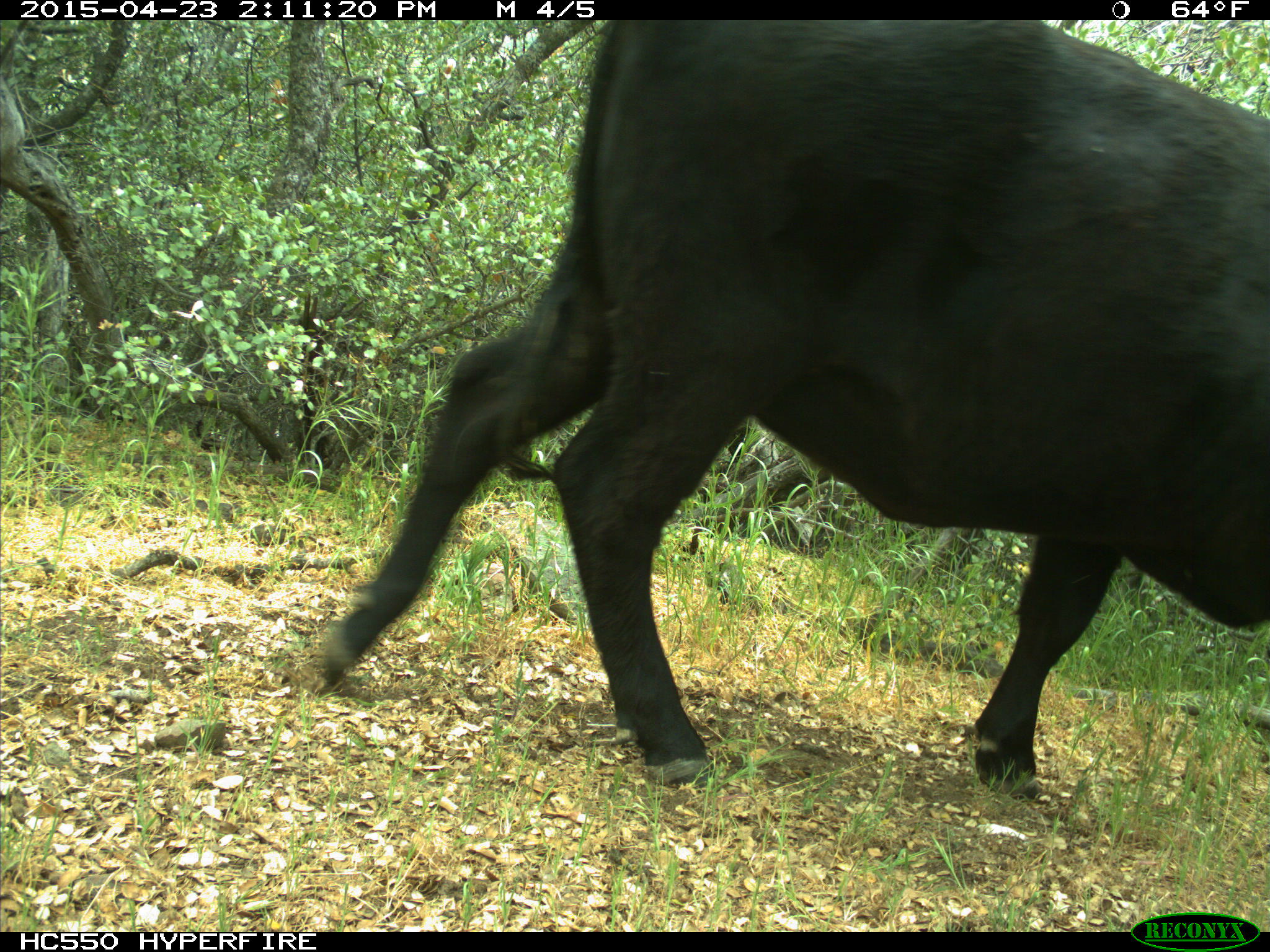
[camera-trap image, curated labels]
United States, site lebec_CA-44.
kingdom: Animalia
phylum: Chordata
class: Mammalia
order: Artiodactyla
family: Bovidae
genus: Bos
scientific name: Bos taurus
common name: domestic cow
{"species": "Bos taurus (domestic cow)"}